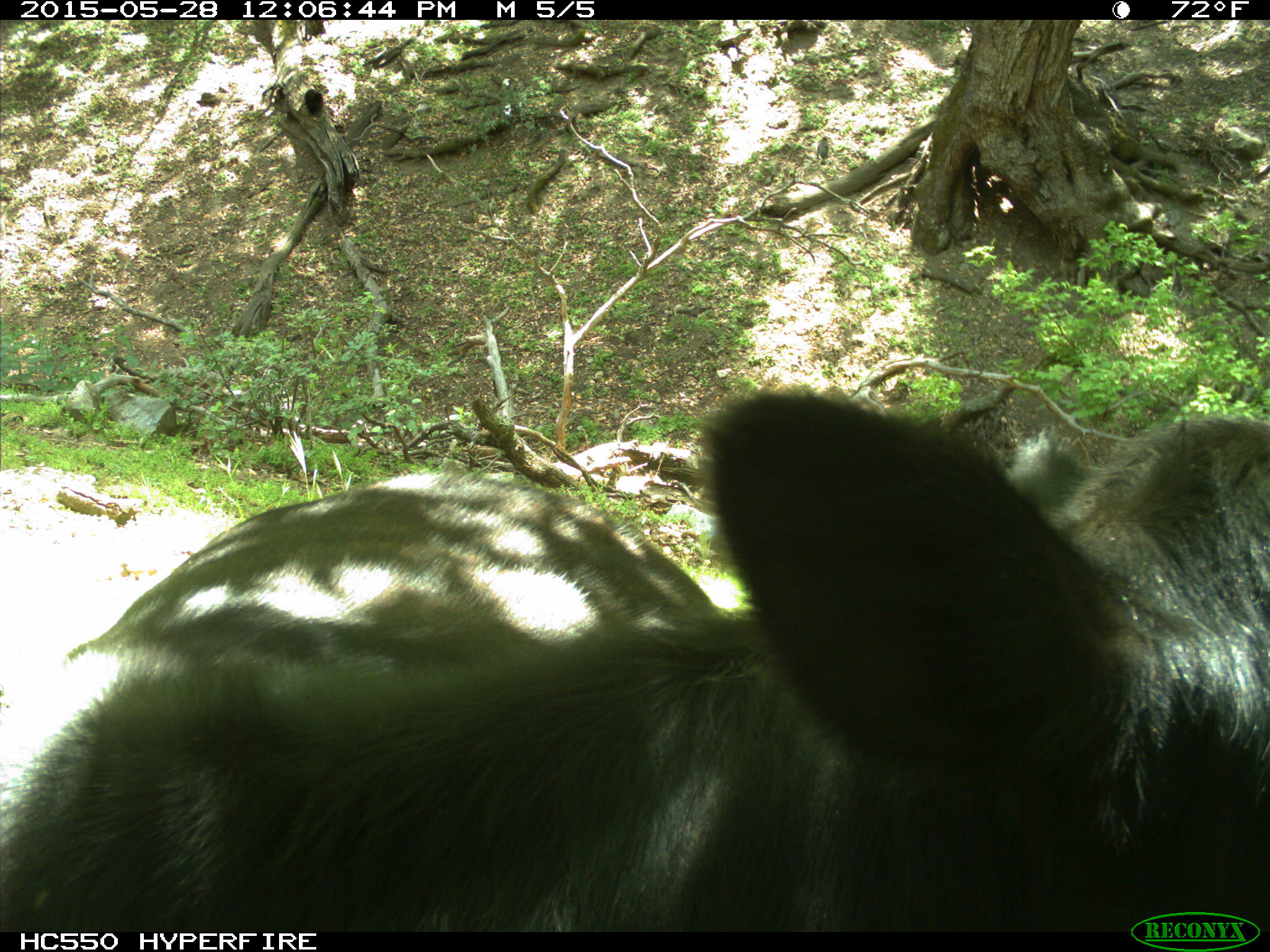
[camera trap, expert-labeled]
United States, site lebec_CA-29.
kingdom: Animalia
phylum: Chordata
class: Mammalia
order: Artiodactyla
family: Bovidae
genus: Bos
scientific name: Bos taurus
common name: domestic cow